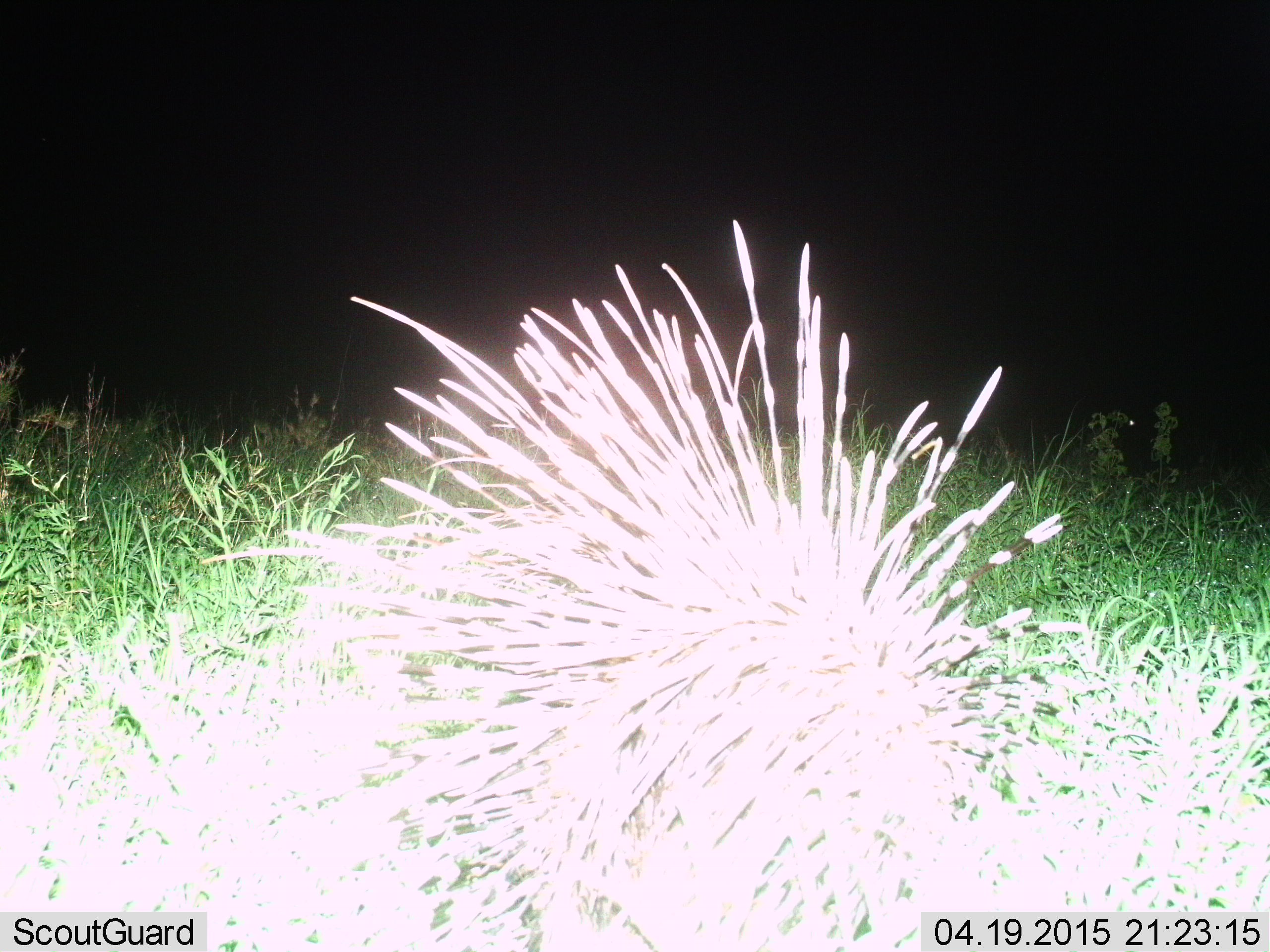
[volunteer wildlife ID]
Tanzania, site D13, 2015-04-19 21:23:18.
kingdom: Animalia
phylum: Chordata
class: Mammalia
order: Rodentia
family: Hystricidae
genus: Hystrix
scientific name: Hystrix cristata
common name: crested porcupine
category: porcupine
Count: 1.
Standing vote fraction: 60%.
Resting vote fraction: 0%.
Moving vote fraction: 50%.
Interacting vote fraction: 0%.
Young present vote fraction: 0%.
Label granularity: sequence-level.